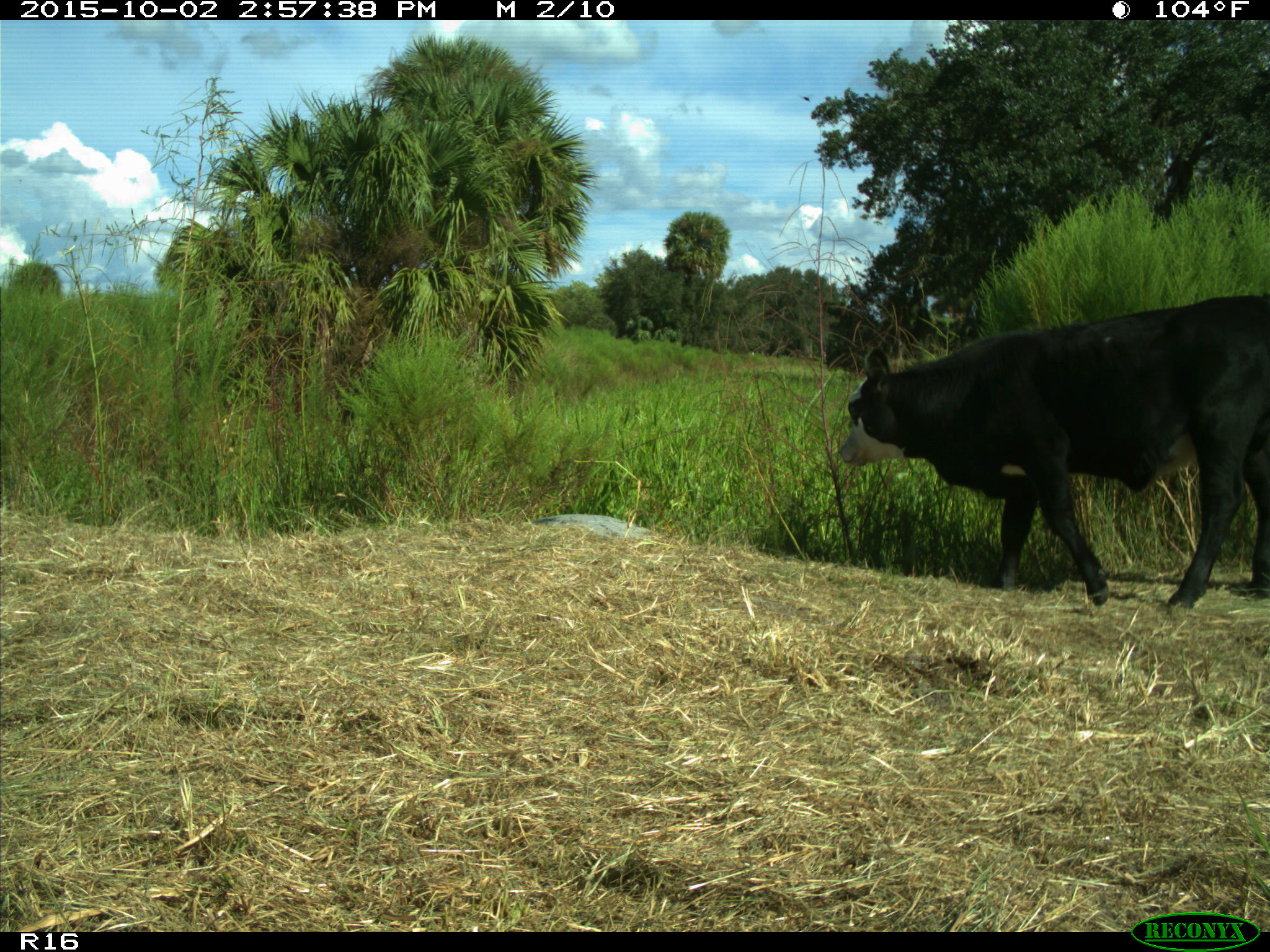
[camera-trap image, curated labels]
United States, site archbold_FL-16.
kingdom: Animalia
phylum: Chordata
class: Mammalia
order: Artiodactyla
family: Bovidae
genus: Bos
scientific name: Bos taurus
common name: domestic cow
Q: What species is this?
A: Bos taurus (domestic cow).